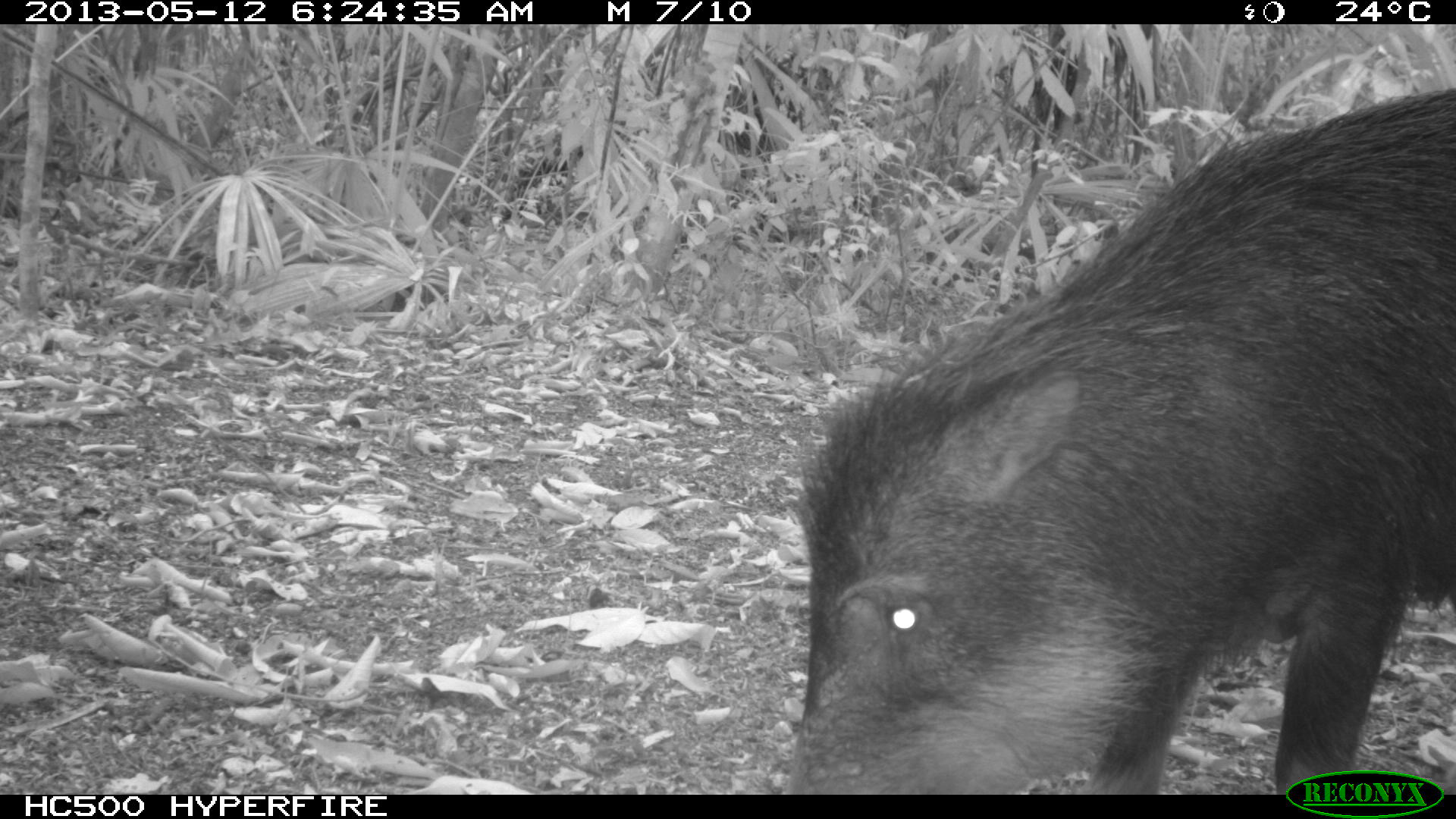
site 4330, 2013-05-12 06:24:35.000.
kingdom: Animalia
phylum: Chordata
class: Mammalia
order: Artiodactyla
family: Tayassuidae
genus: Tayassu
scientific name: Tayassu pecari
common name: white-lipped peccary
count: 5